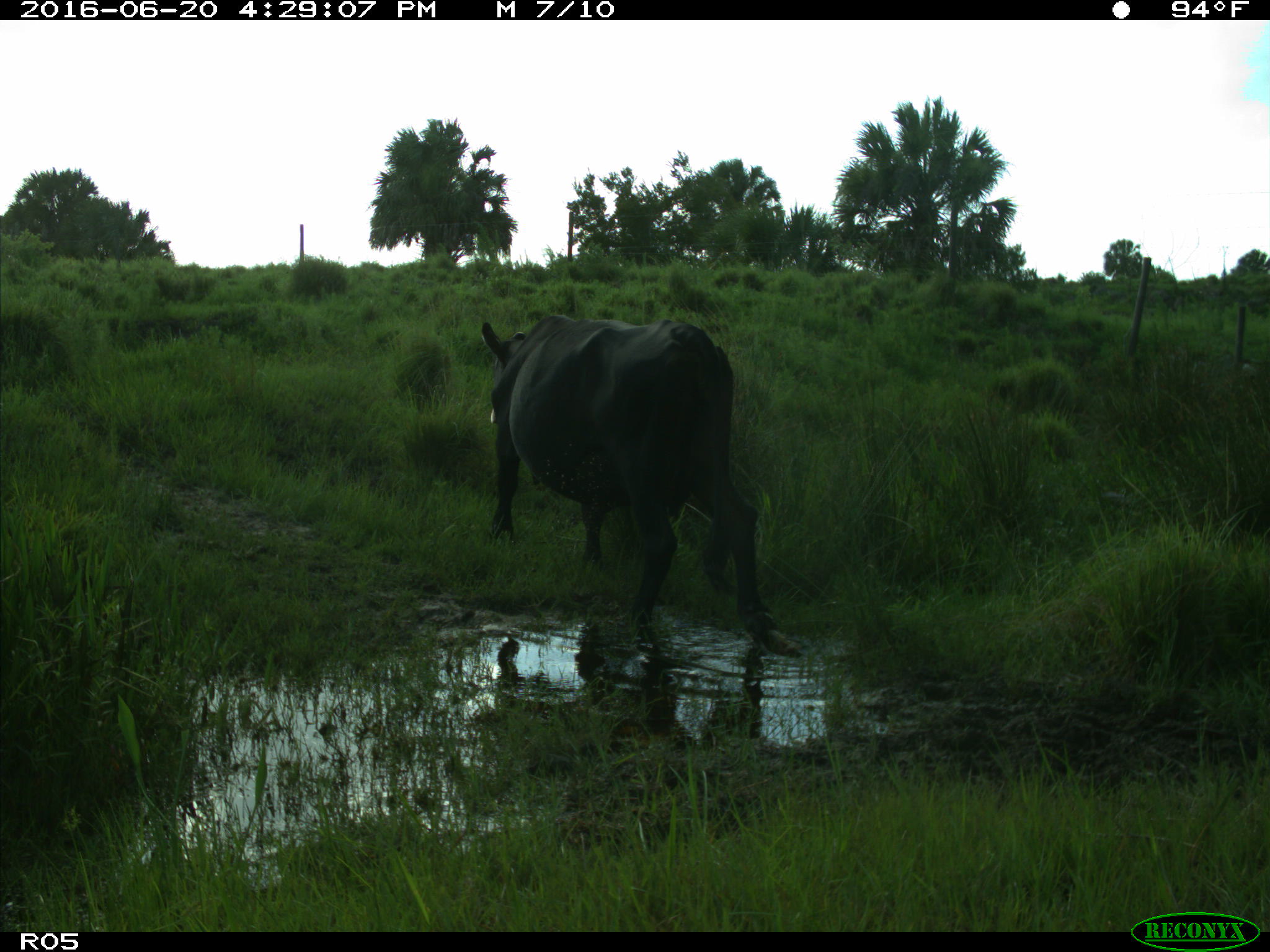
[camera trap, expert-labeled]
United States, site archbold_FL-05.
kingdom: Animalia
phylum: Chordata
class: Mammalia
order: Artiodactyla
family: Bovidae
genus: Bos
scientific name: Bos taurus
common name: domestic cow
Bos taurus (domestic cow).